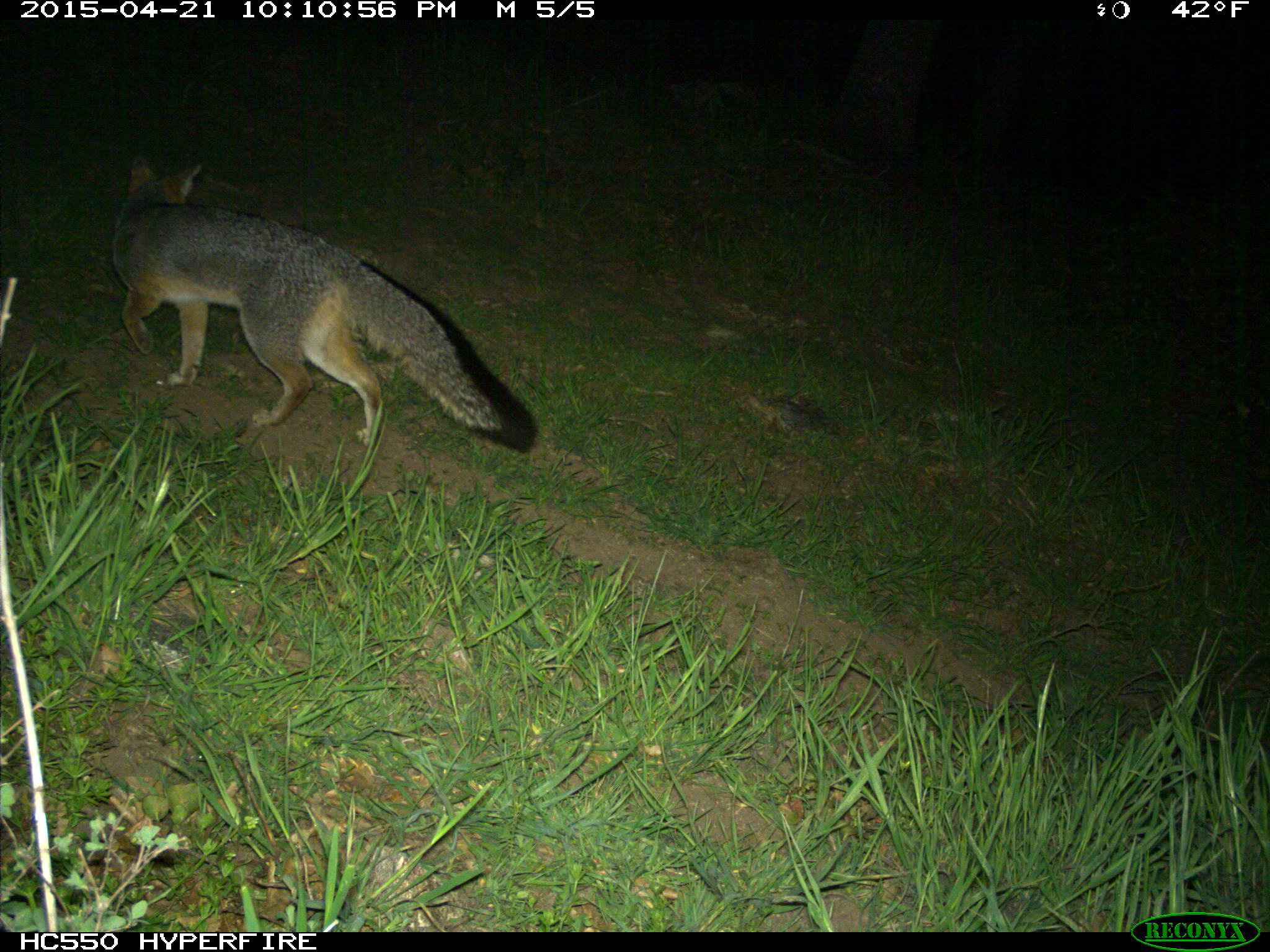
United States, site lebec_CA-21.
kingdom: Animalia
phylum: Chordata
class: Mammalia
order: Carnivora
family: Canidae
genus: Urocyon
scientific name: Urocyon cinereoargenteus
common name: gray fox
Urocyon cinereoargenteus (gray fox).